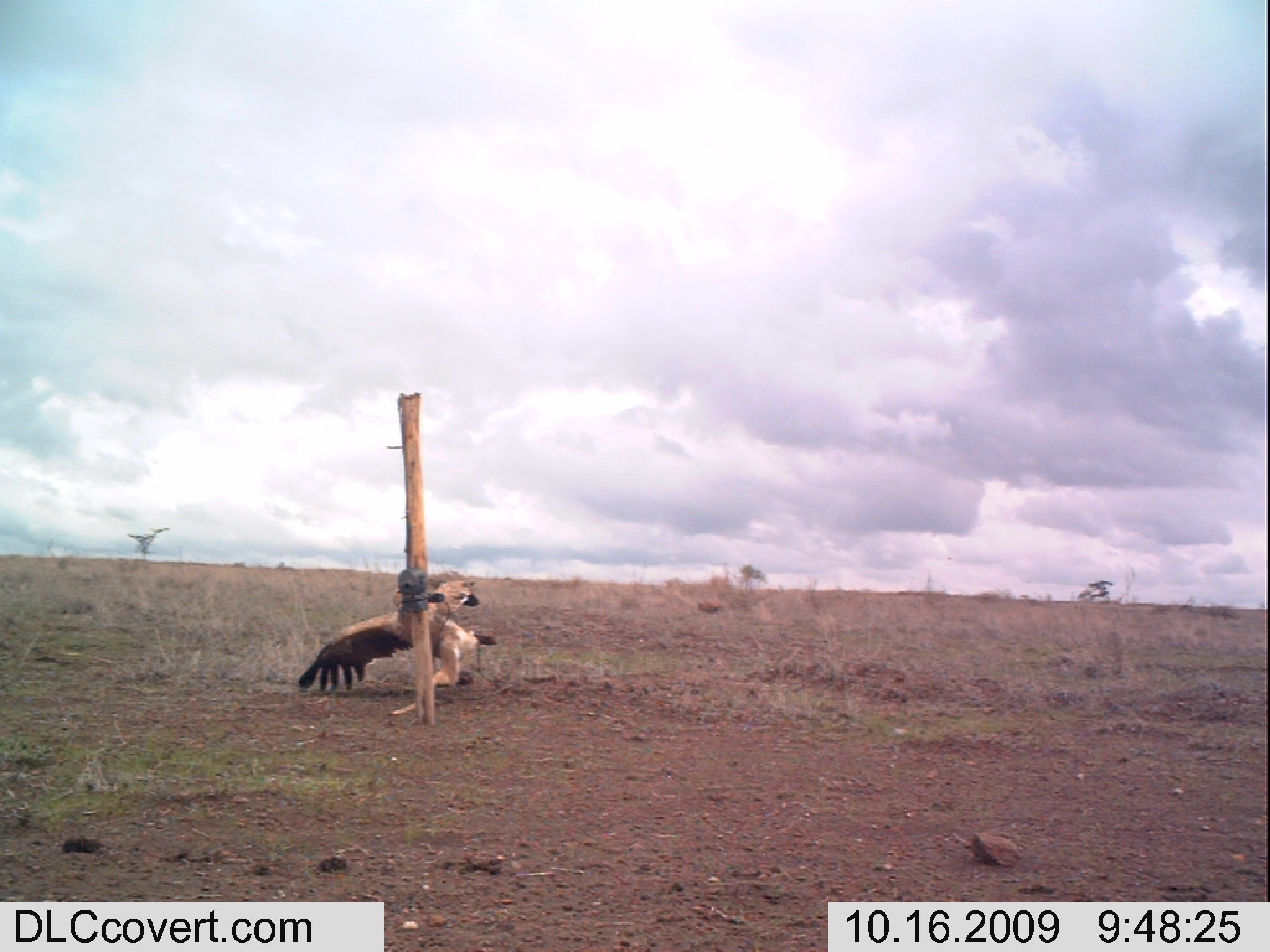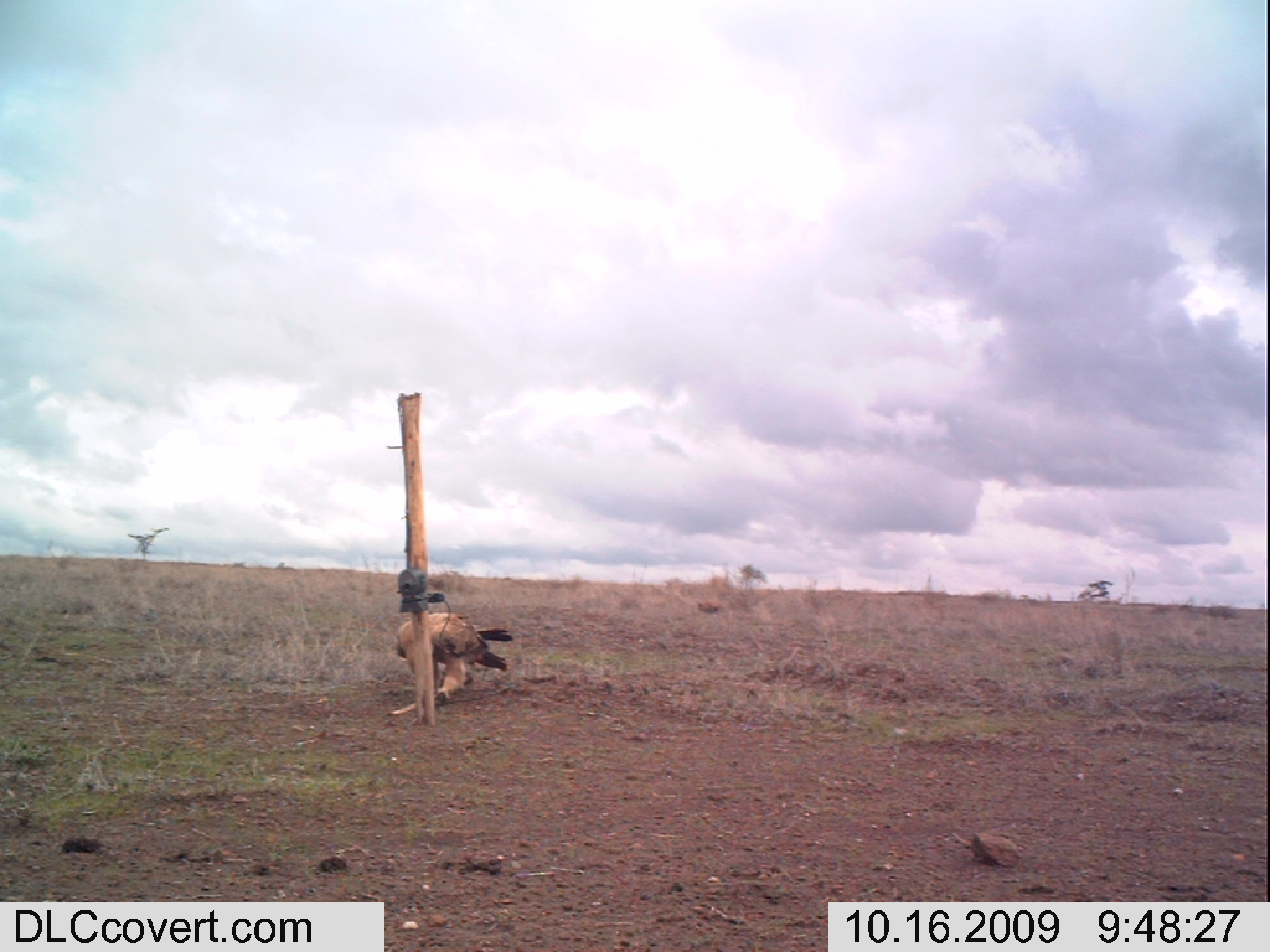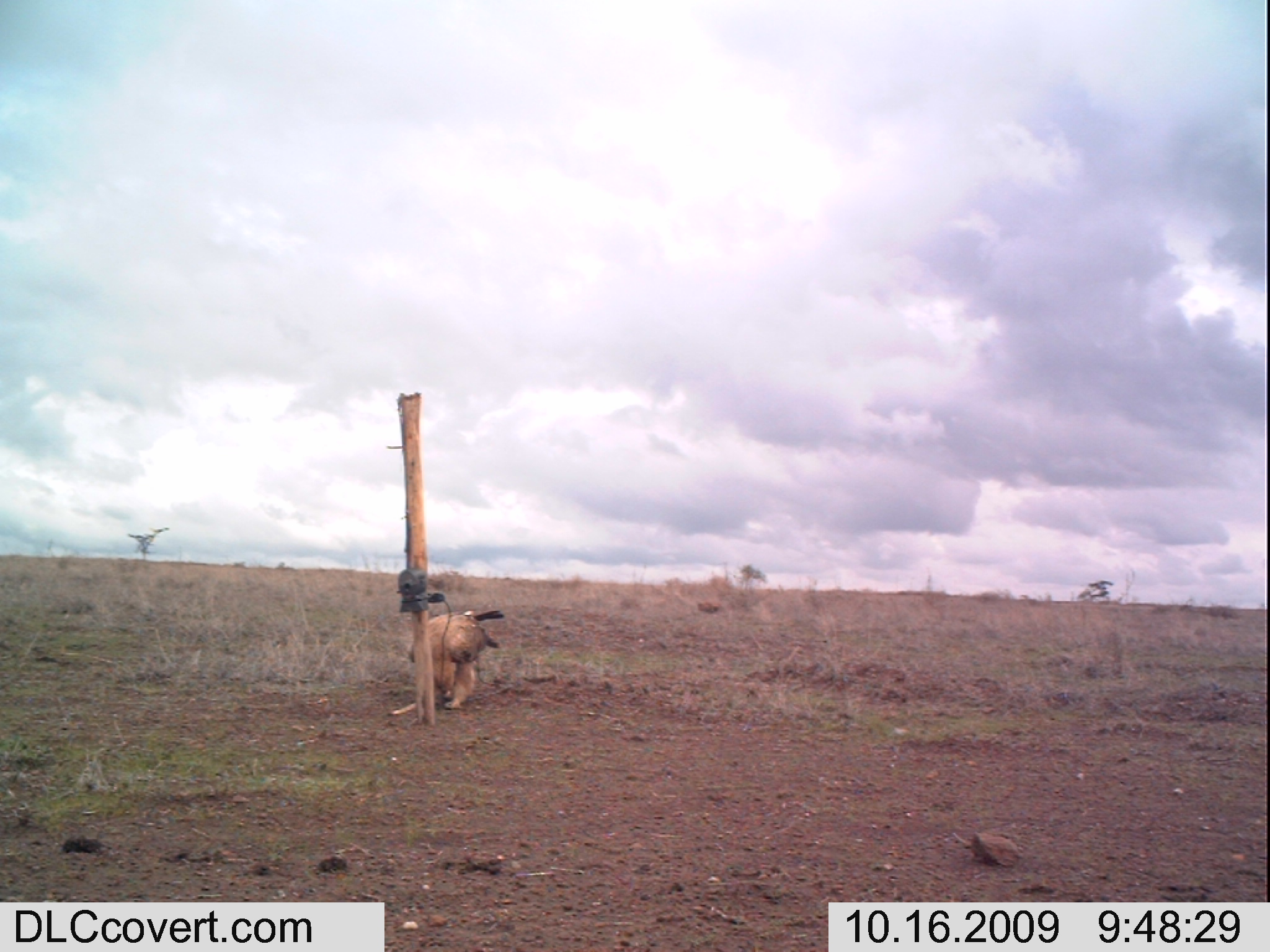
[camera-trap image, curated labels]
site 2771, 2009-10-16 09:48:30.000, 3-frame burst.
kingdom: Animalia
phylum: Chordata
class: Aves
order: Accipitriformes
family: Accipitridae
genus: Aquila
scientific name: Aquila rapax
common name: tawny eagle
Aquila rapax (tawny eagle), count 1.